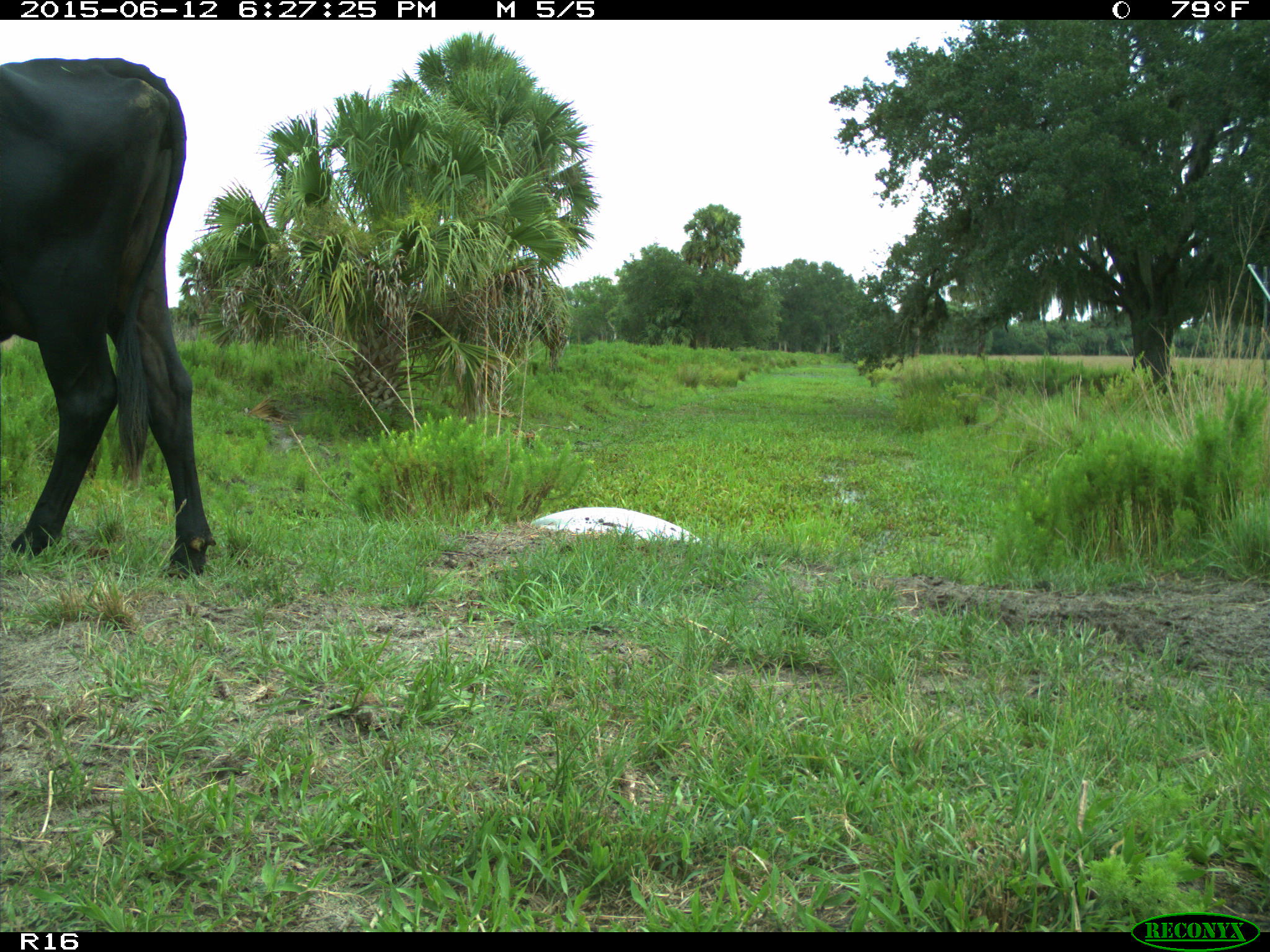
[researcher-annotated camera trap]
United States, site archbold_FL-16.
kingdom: Animalia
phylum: Chordata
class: Mammalia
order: Artiodactyla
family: Bovidae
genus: Bos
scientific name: Bos taurus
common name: domestic cow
Bos taurus (domestic cow).